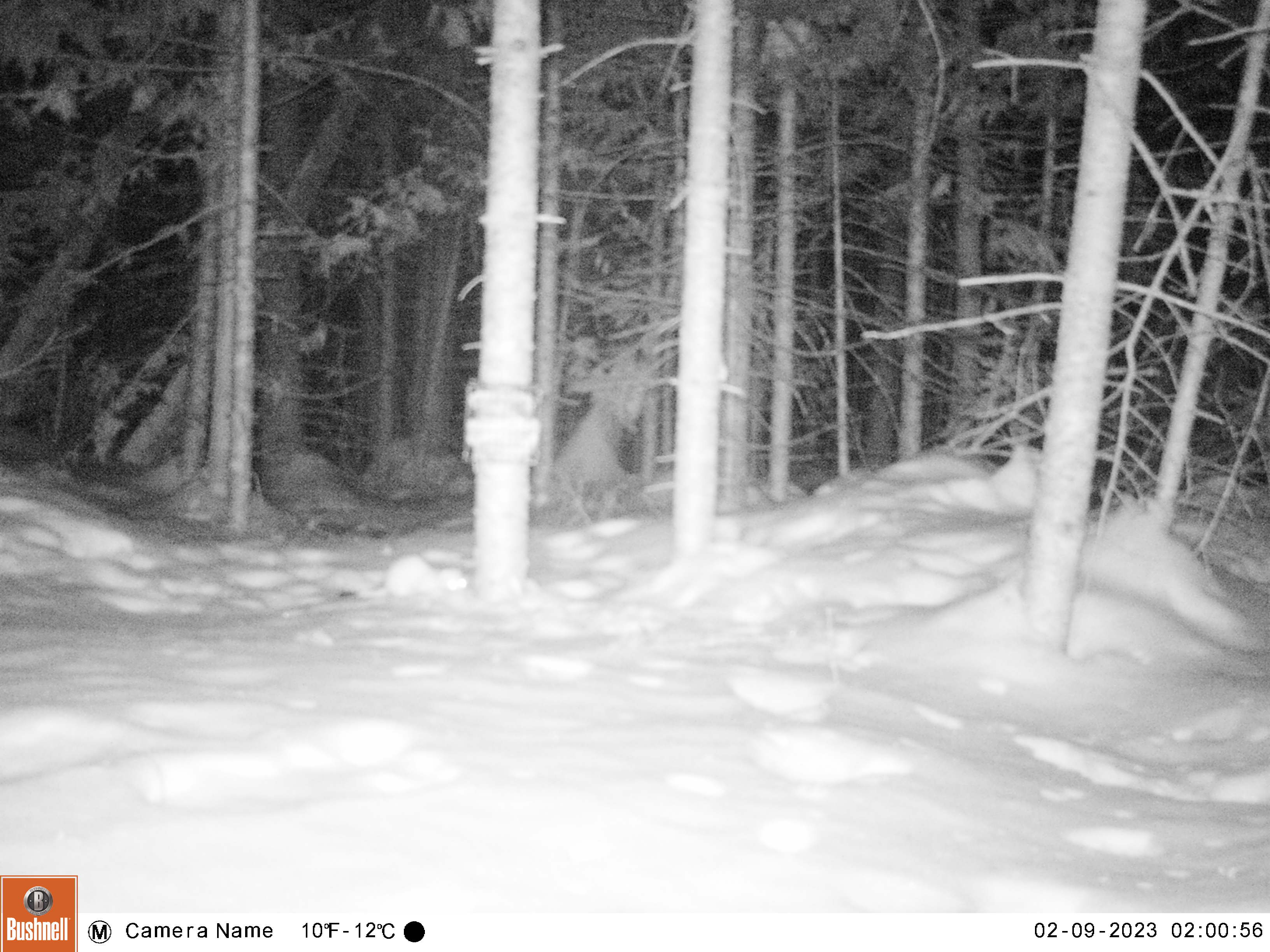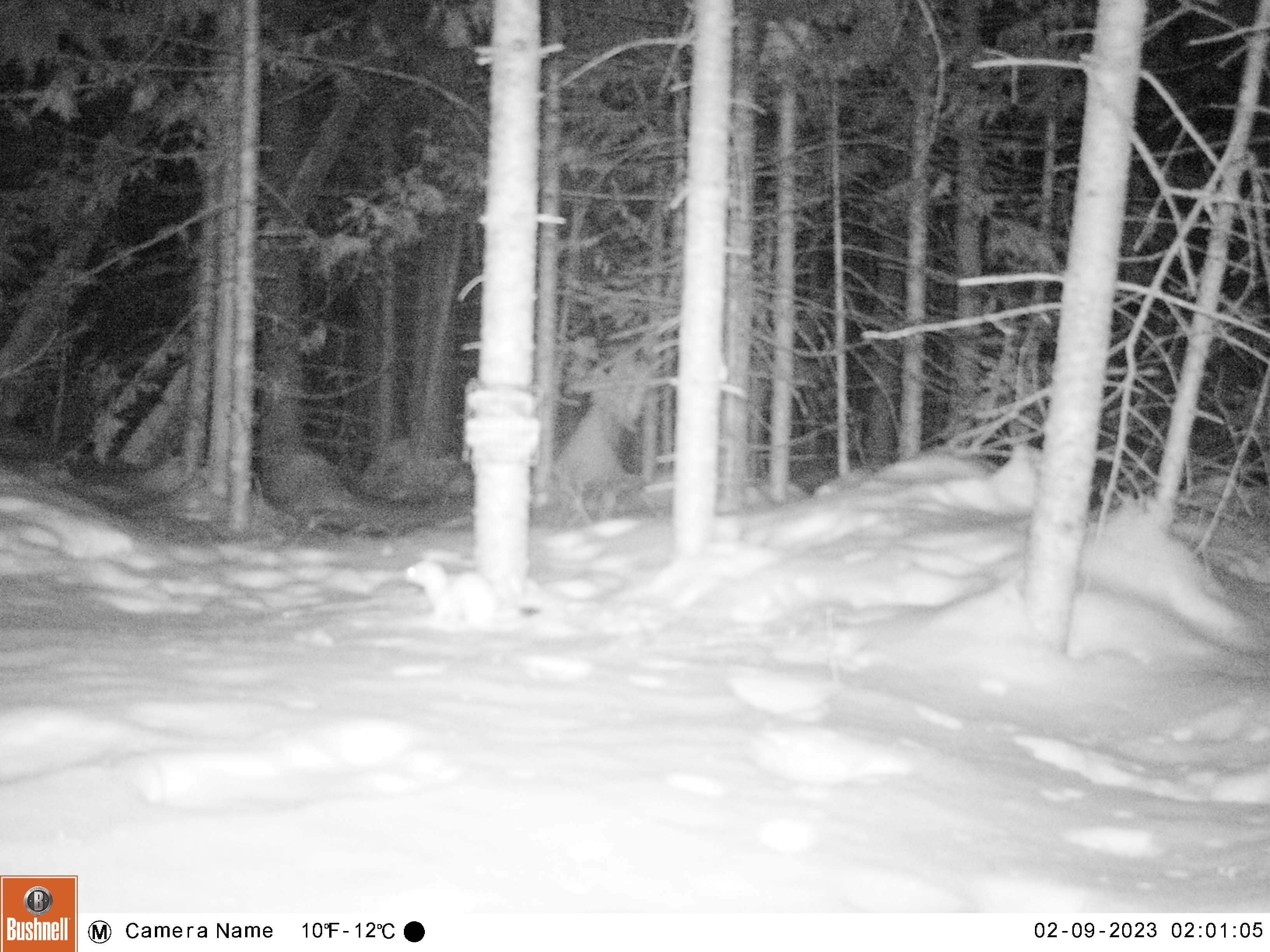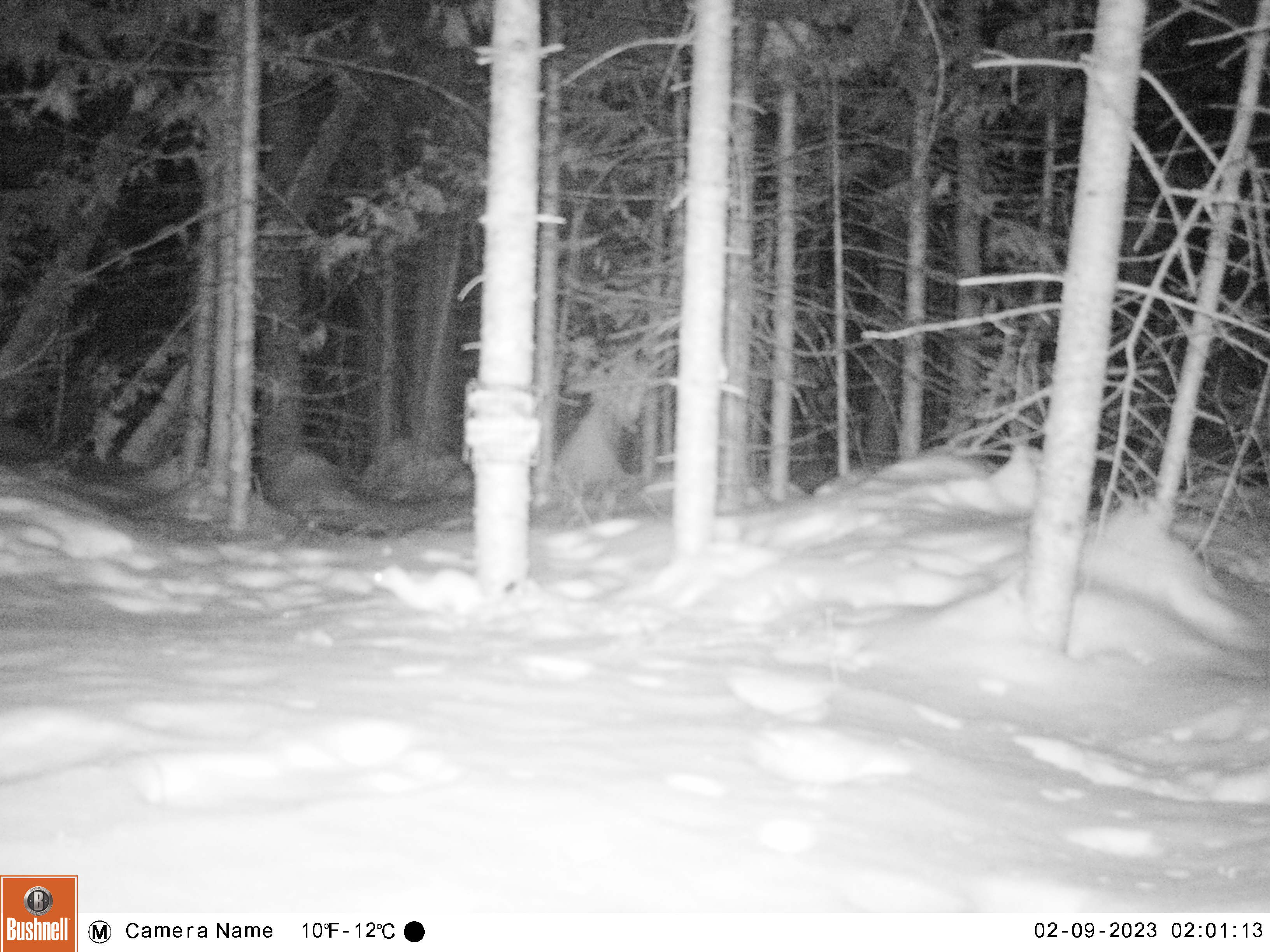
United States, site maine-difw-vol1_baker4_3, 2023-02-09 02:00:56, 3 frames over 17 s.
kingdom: Animalia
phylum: Chordata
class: Mammalia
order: Carnivora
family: Mustelidae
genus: Mustela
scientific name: Mustela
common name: weasel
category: weasel sp.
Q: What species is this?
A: Weasel sp. (weasel) (Mustela).